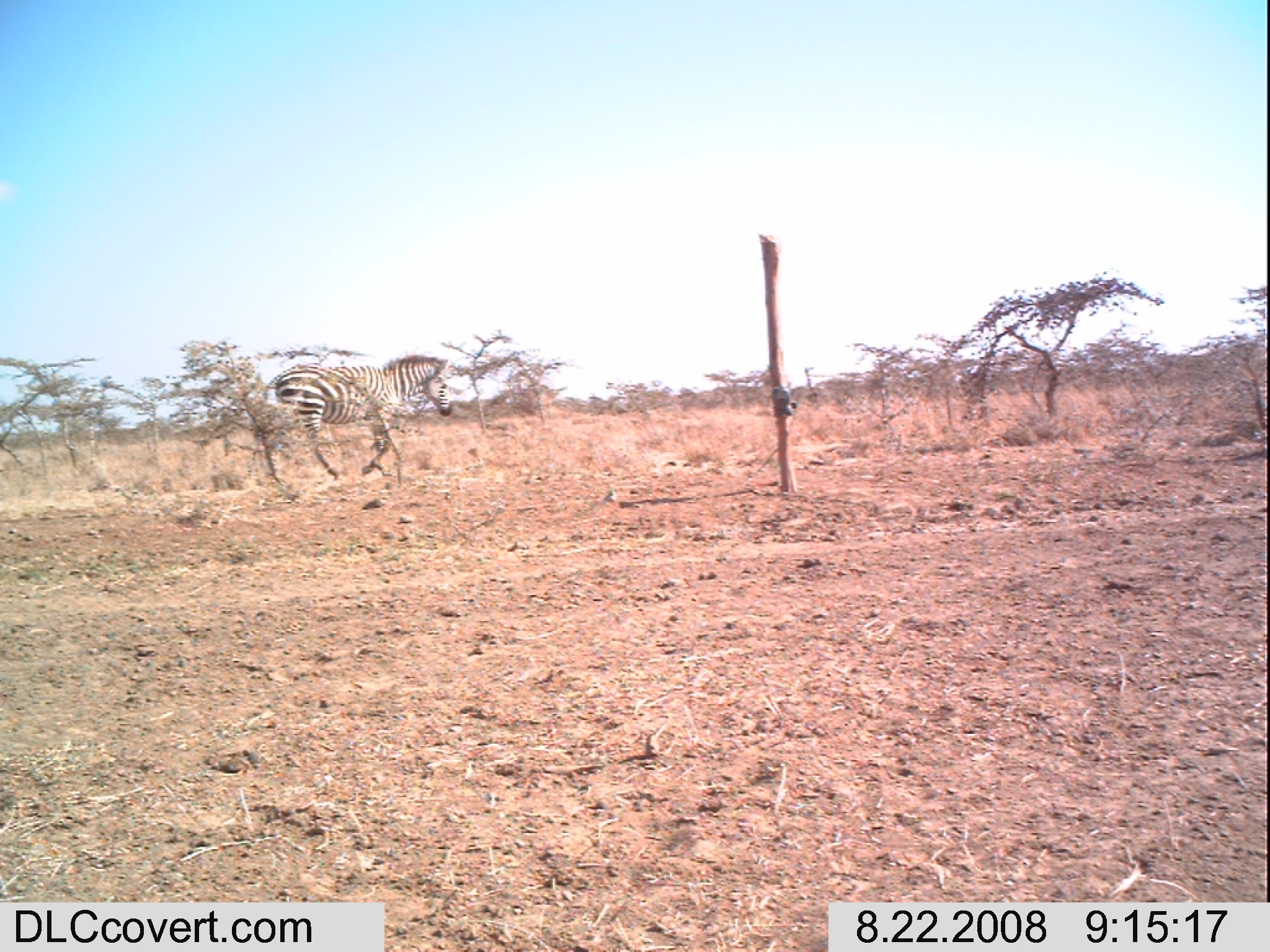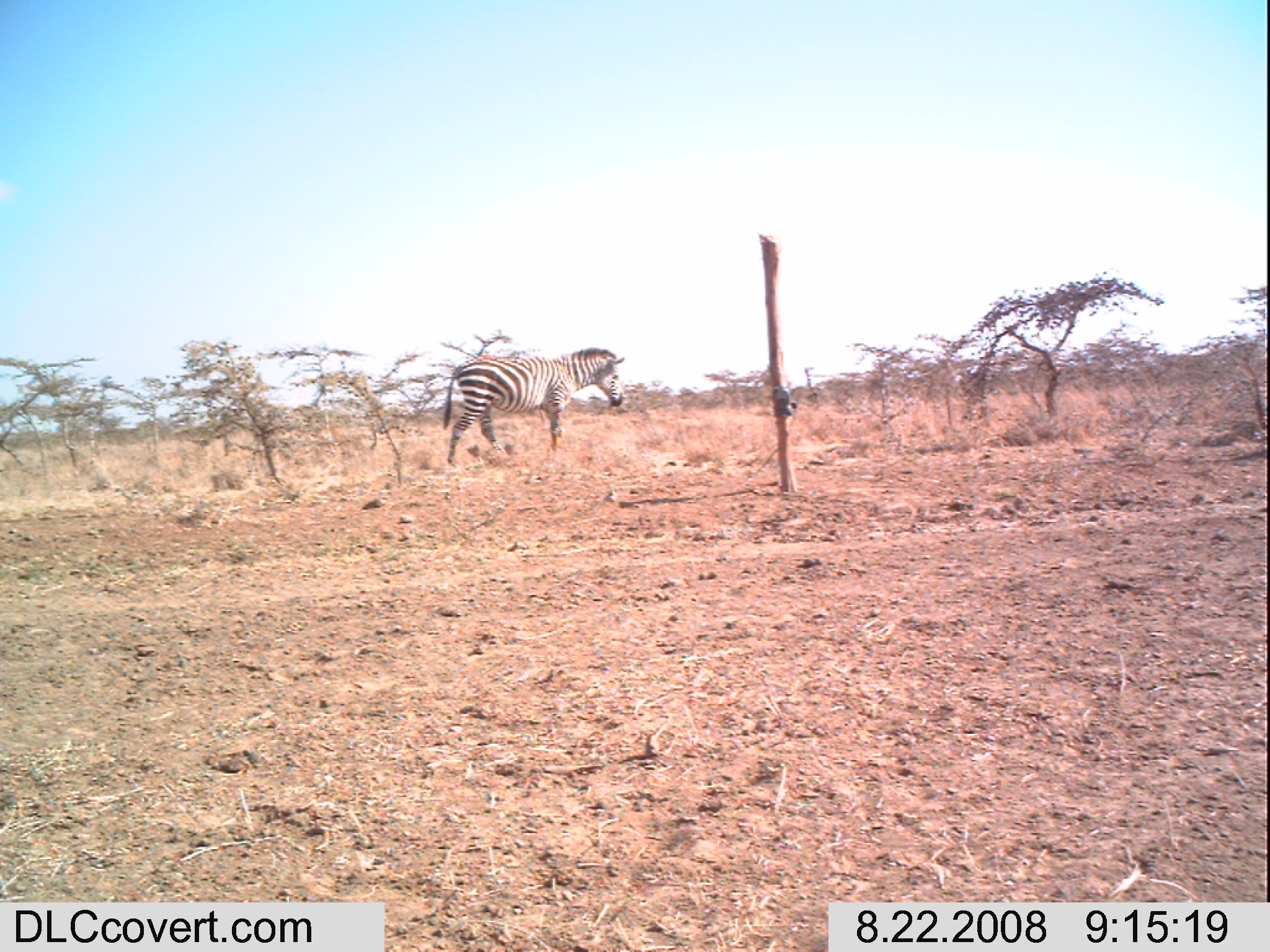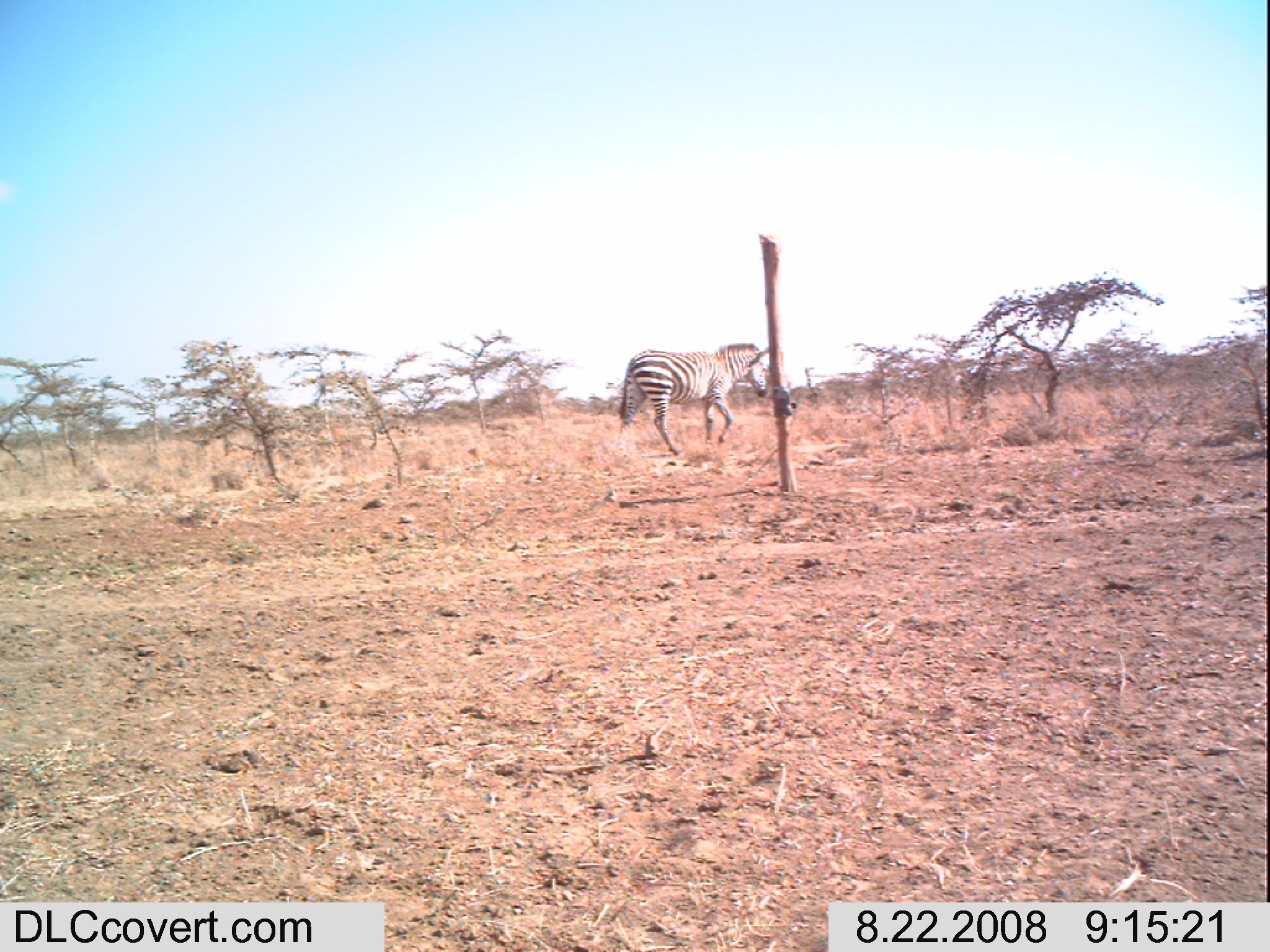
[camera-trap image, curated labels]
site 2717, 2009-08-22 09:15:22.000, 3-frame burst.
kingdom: Animalia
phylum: Chordata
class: Mammalia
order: Perissodactyla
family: Equidae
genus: Equus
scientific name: Equus quagga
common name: plains zebra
Equus quagga (plains zebra), count 1.